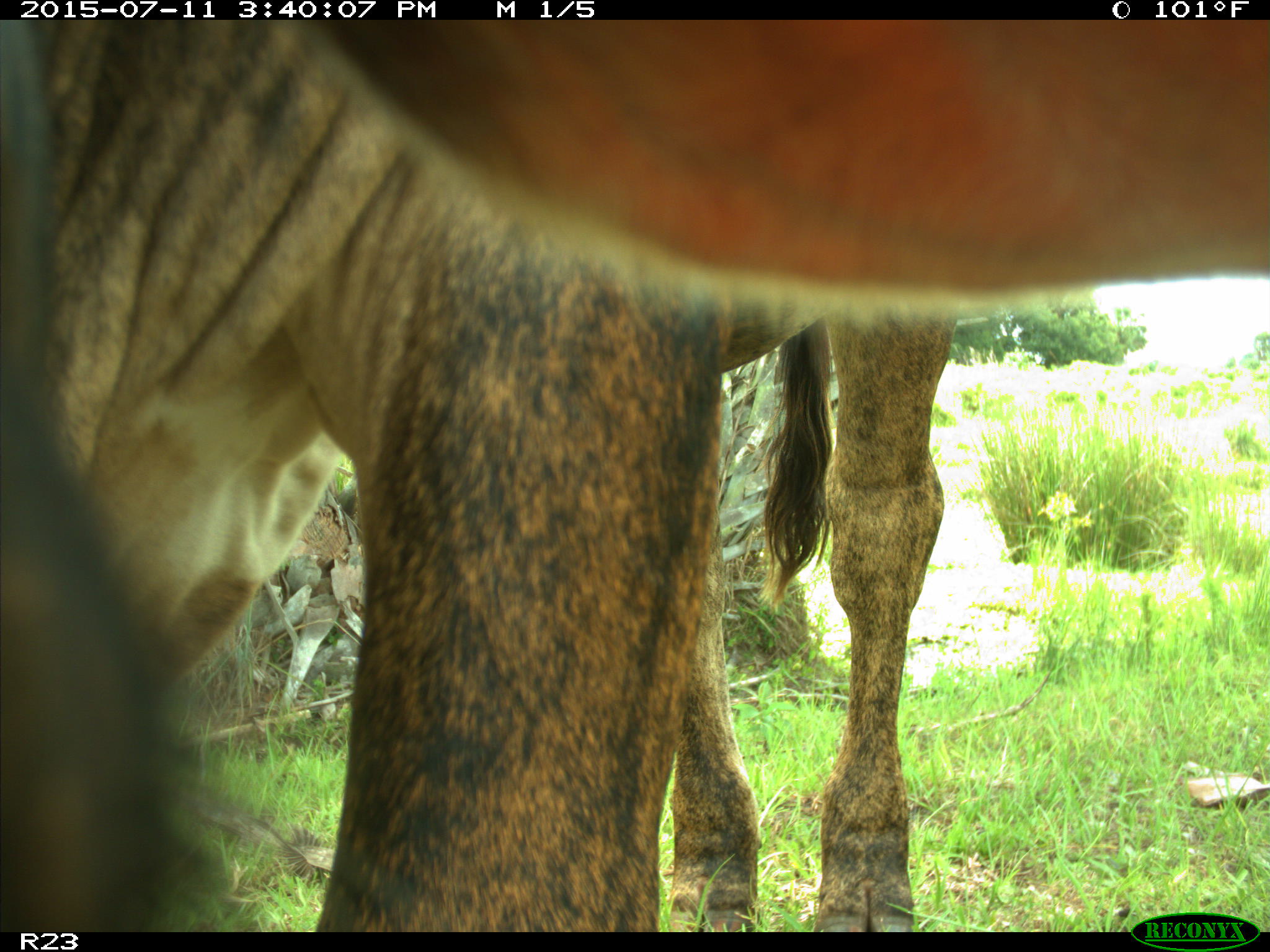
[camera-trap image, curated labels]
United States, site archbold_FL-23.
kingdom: Animalia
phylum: Chordata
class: Mammalia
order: Artiodactyla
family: Bovidae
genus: Bos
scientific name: Bos taurus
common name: domestic cow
Bos taurus (domestic cow).